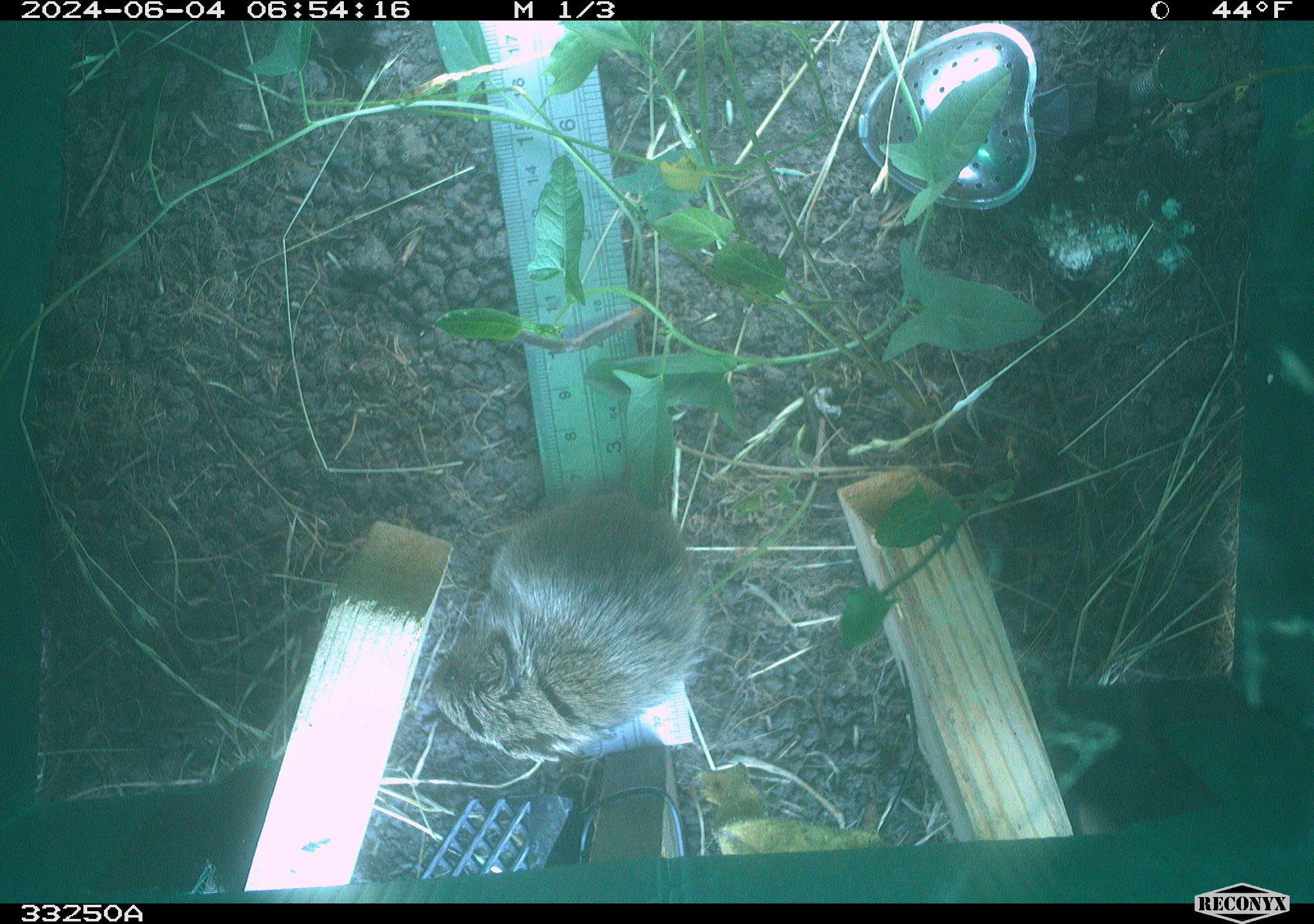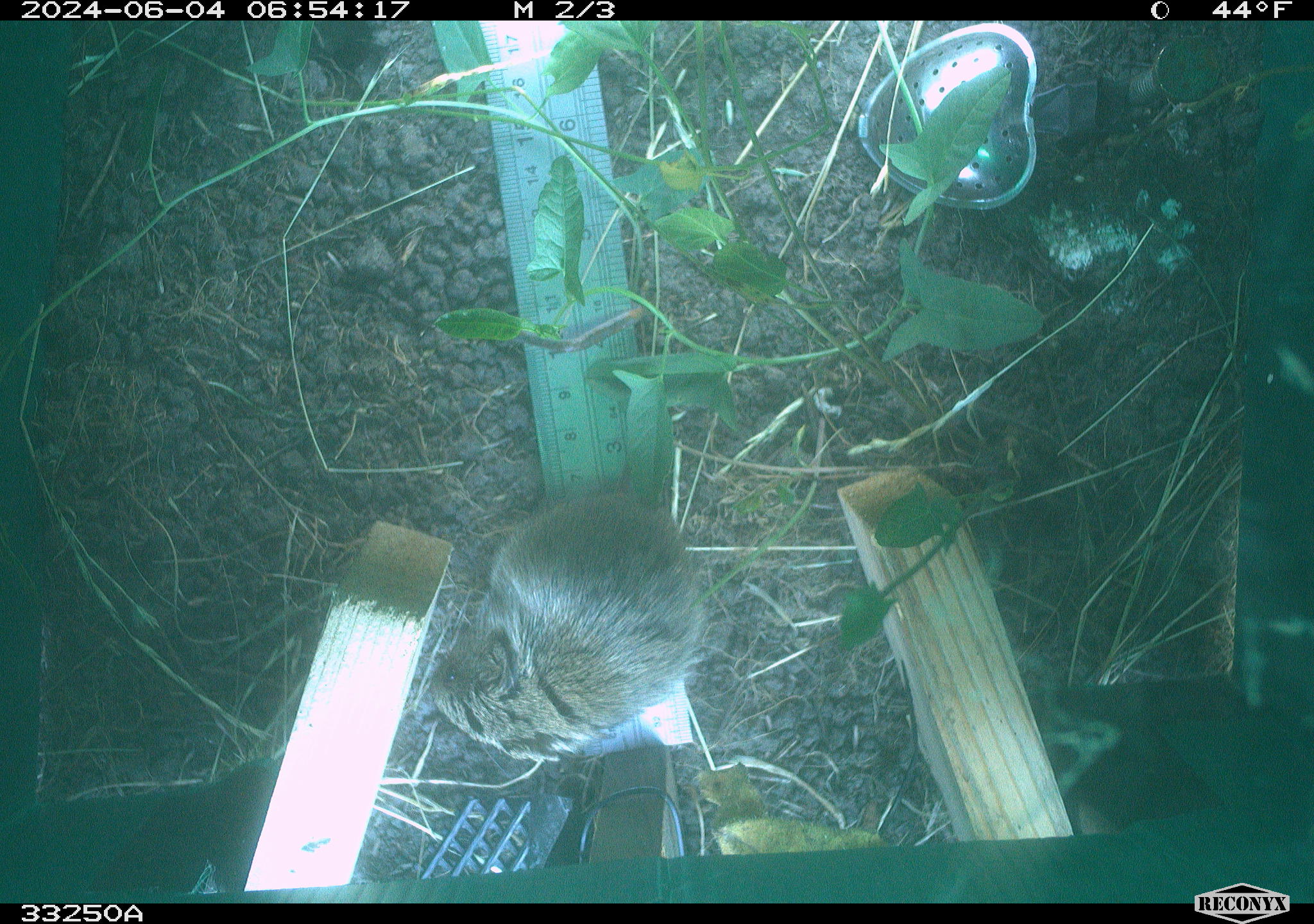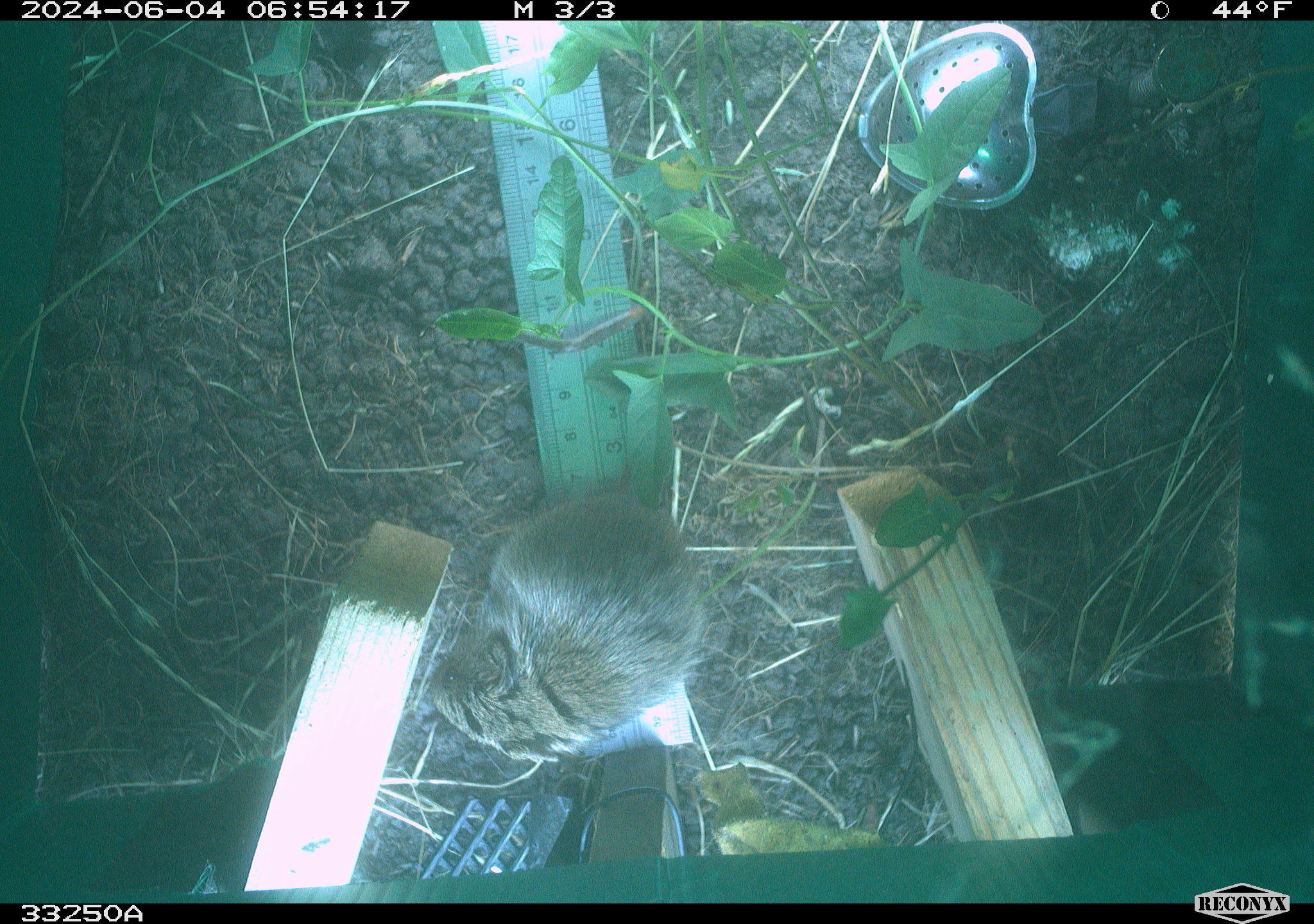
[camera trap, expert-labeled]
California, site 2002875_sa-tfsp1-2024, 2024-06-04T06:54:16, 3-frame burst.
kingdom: Animalia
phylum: Chordata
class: Mammalia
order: Rodentia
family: Cricetidae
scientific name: Arvicolinae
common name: voles, lemmings, and muskrats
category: arvicolinae subfamily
Arvicolinae subfamily (voles, lemmings, and muskrats) (Arvicolinae).